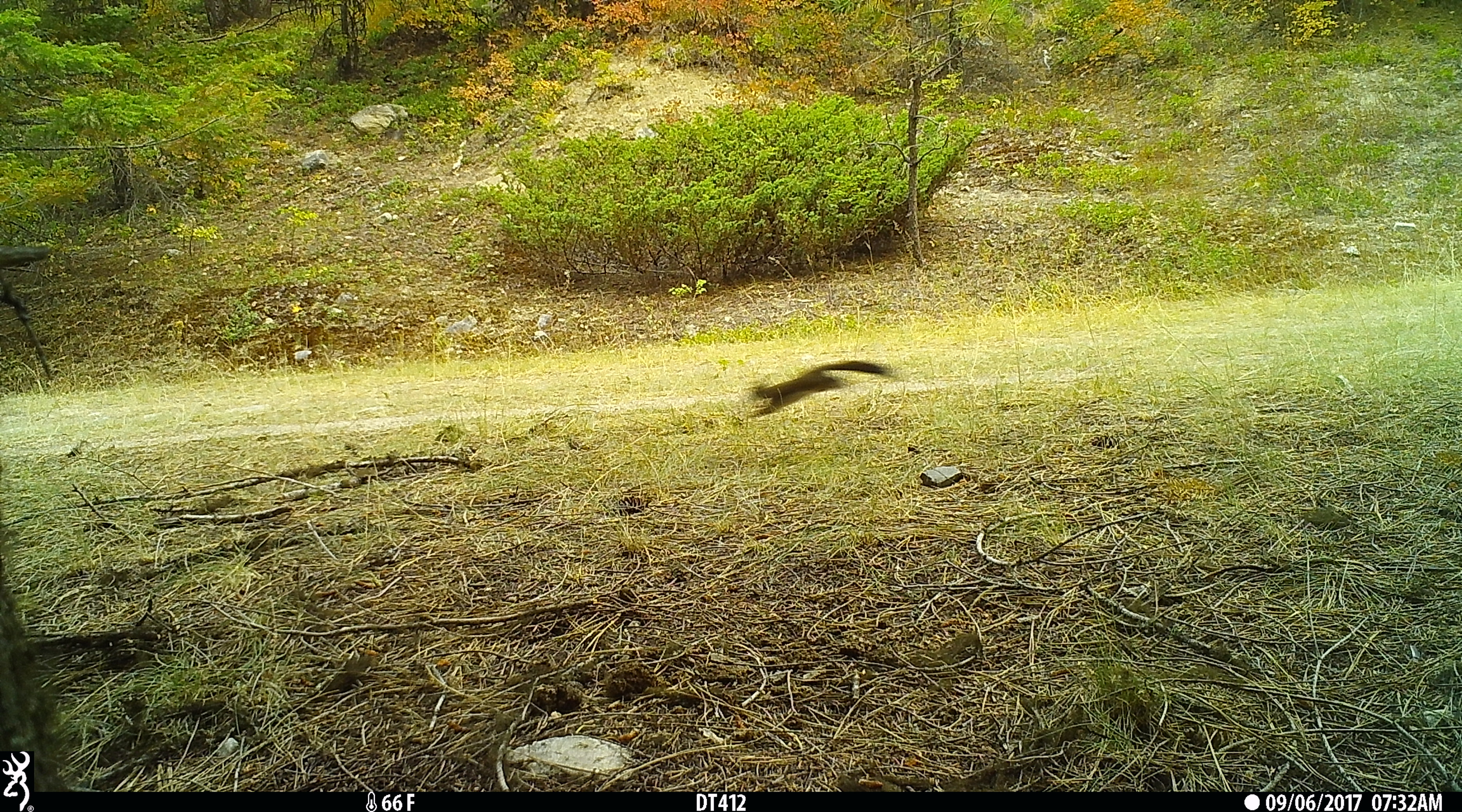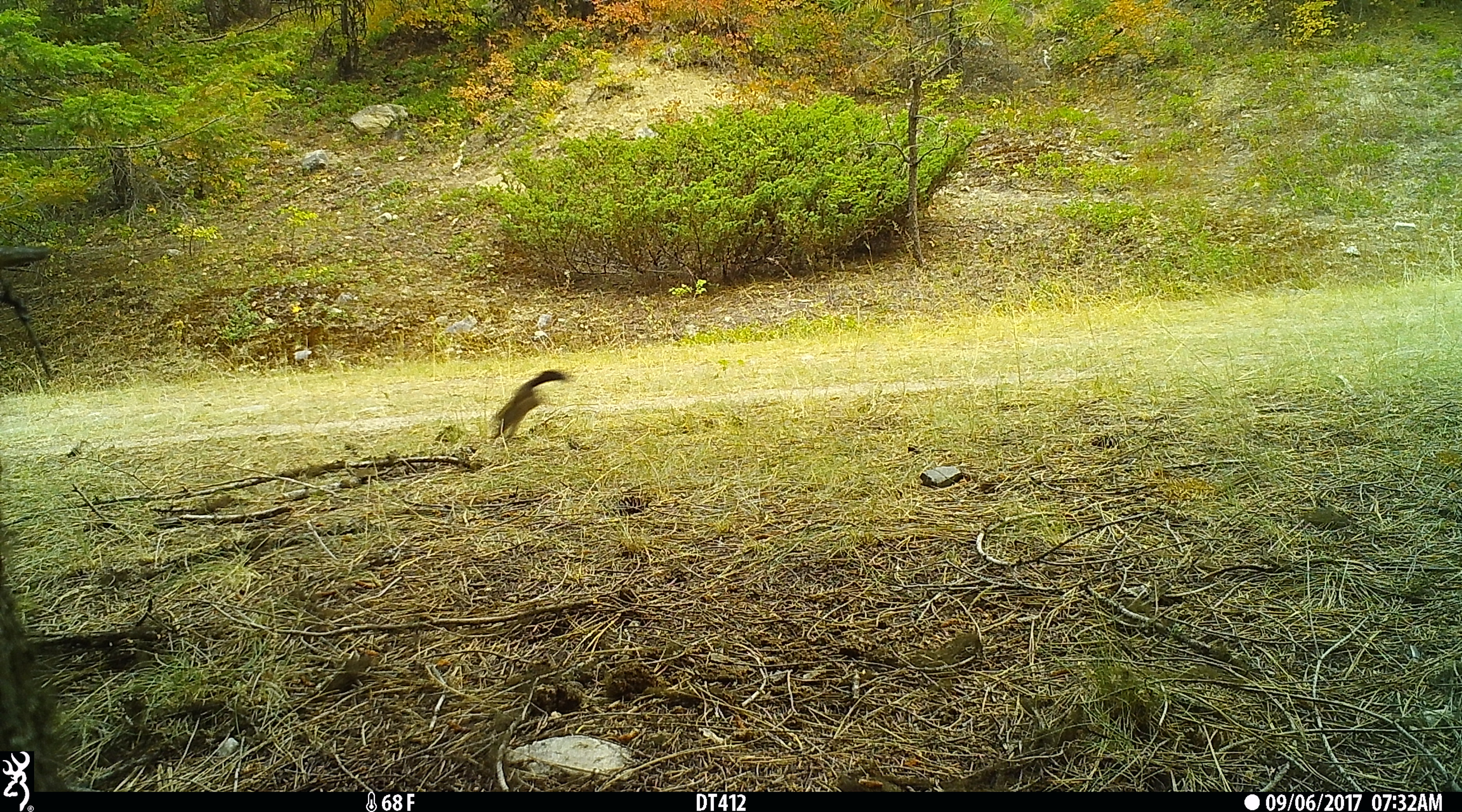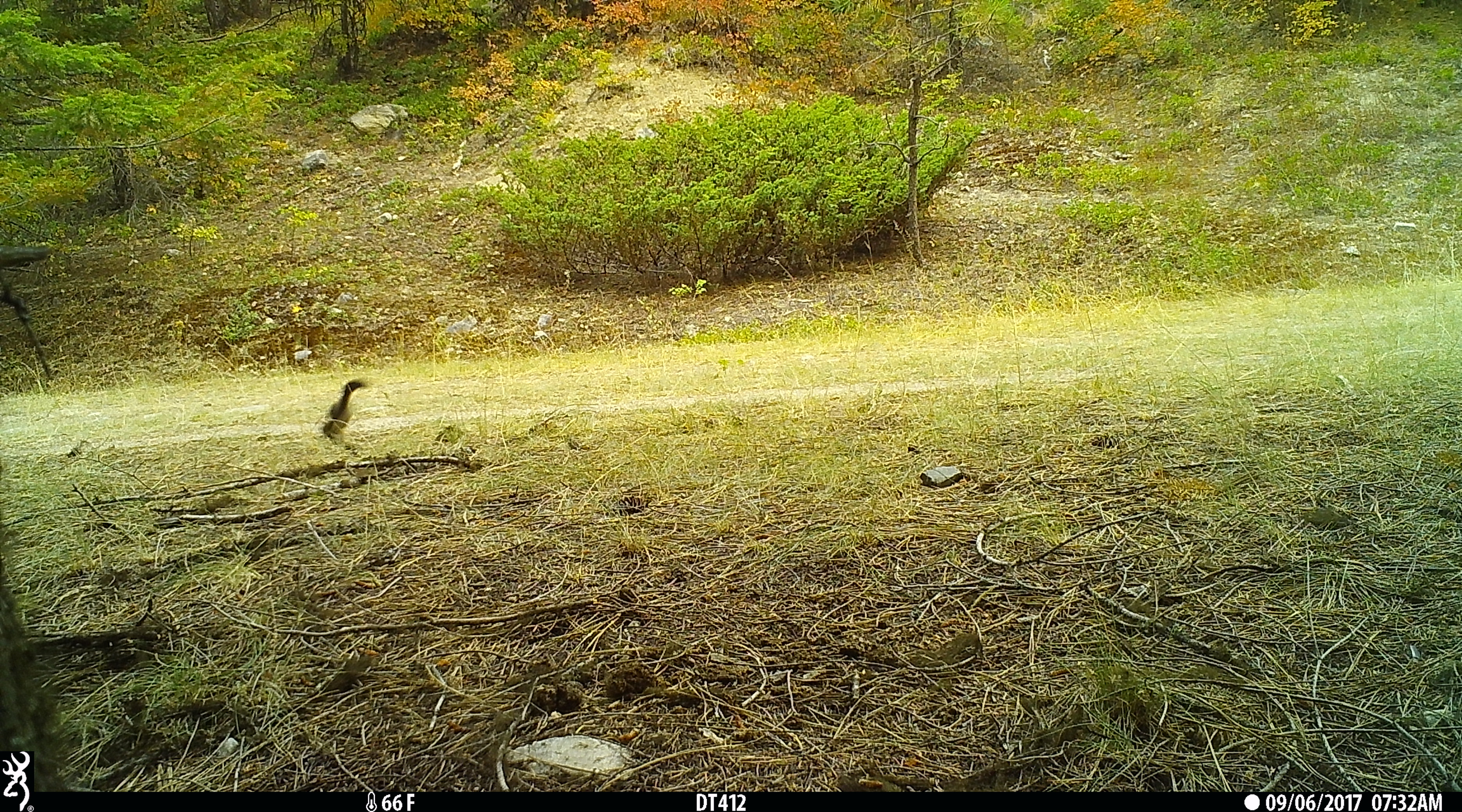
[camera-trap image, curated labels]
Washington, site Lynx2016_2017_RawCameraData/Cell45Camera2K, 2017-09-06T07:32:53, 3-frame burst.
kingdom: Animalia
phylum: Chordata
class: Mammalia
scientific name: Mammalia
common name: small mammal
Small mammal (Mammalia). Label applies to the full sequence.